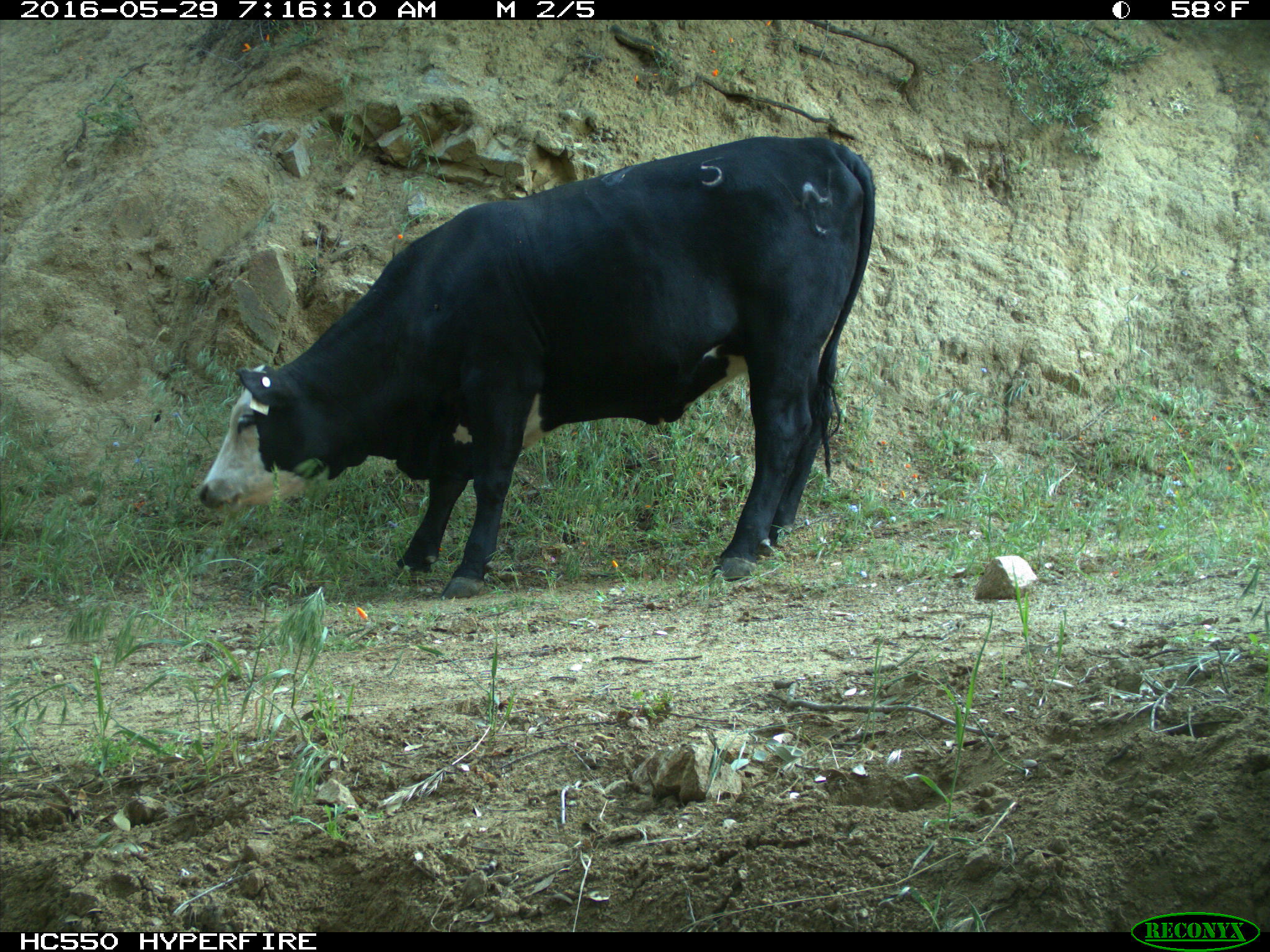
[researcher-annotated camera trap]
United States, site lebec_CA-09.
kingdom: Animalia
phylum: Chordata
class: Mammalia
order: Artiodactyla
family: Bovidae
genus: Bos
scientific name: Bos taurus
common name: domestic cow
Bos taurus (domestic cow).